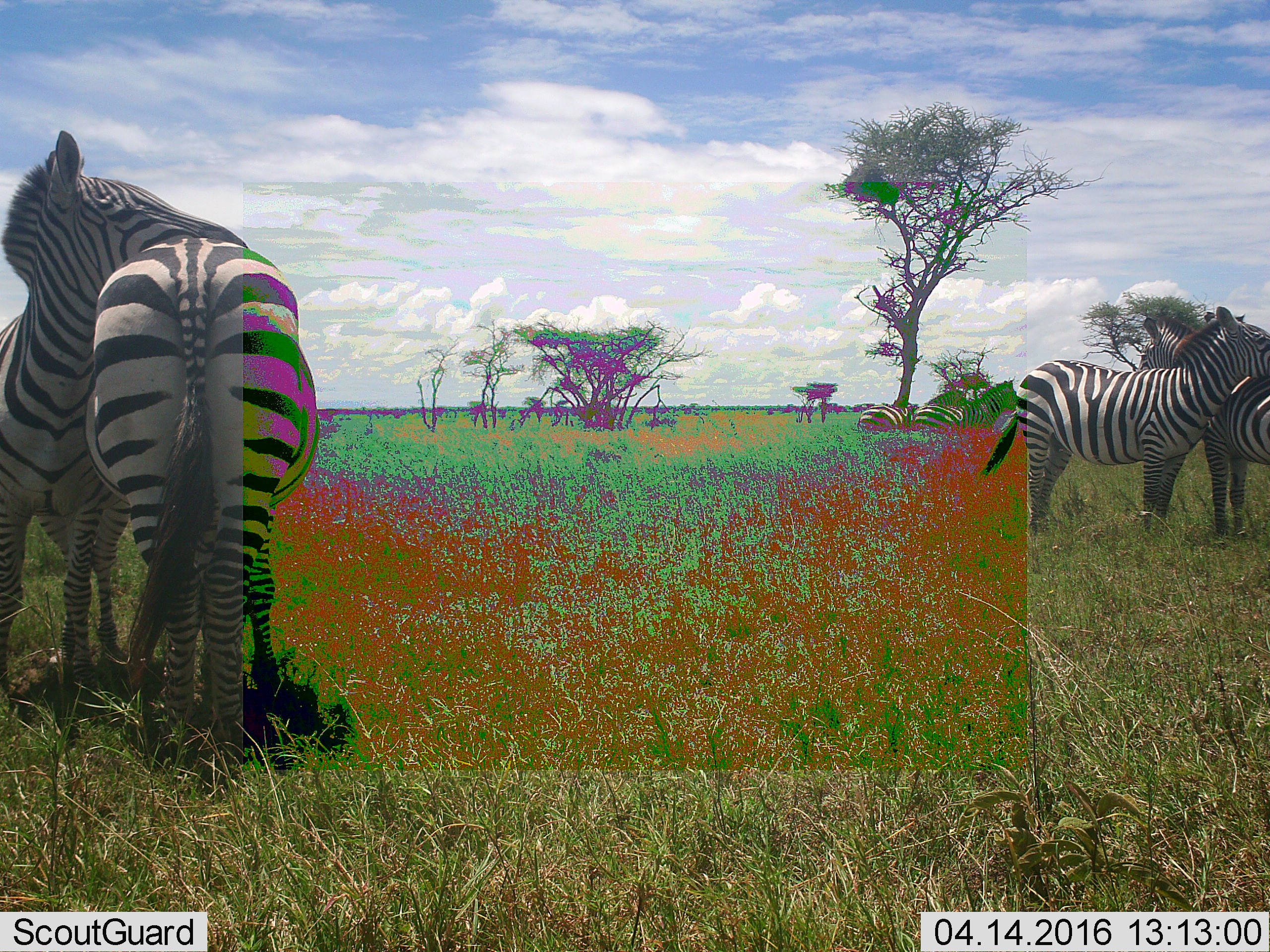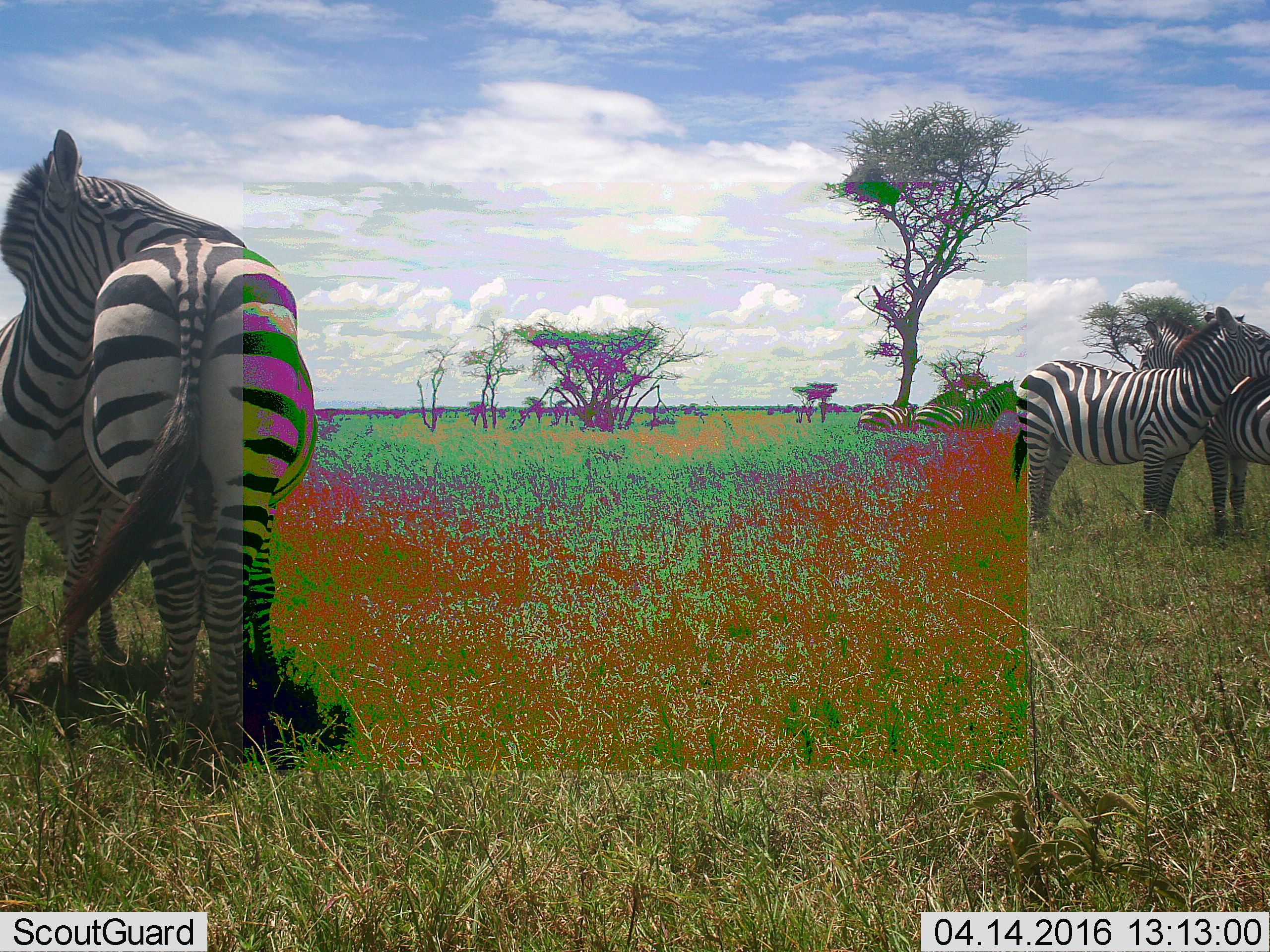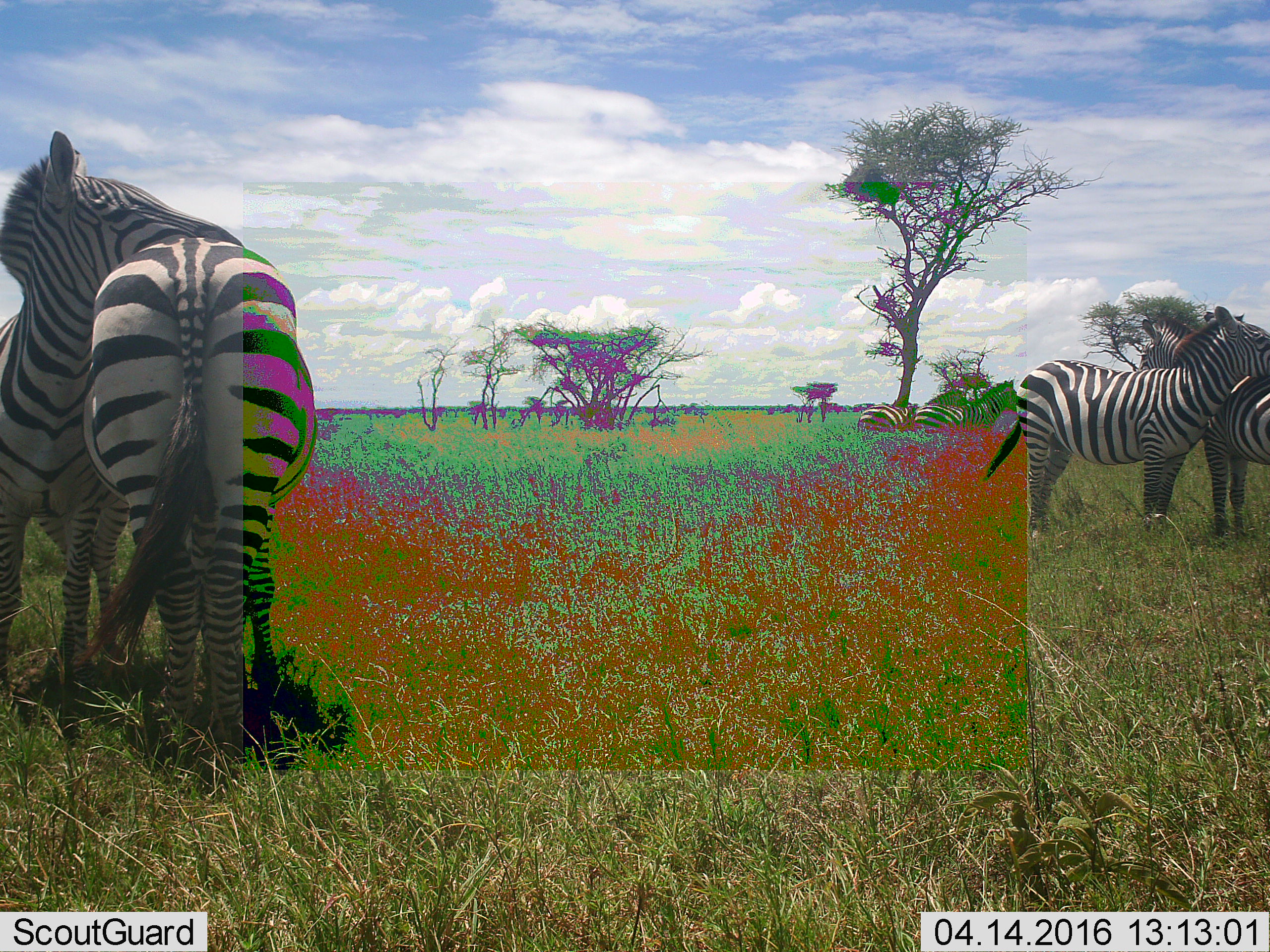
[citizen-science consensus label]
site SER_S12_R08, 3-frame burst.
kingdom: Animalia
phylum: Chordata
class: Mammalia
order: Perissodactyla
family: Equidae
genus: Equus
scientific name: Equus quagga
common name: plains zebra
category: zebraplains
Zebraplains (plains zebra) (Equus quagga), count 6. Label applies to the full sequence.